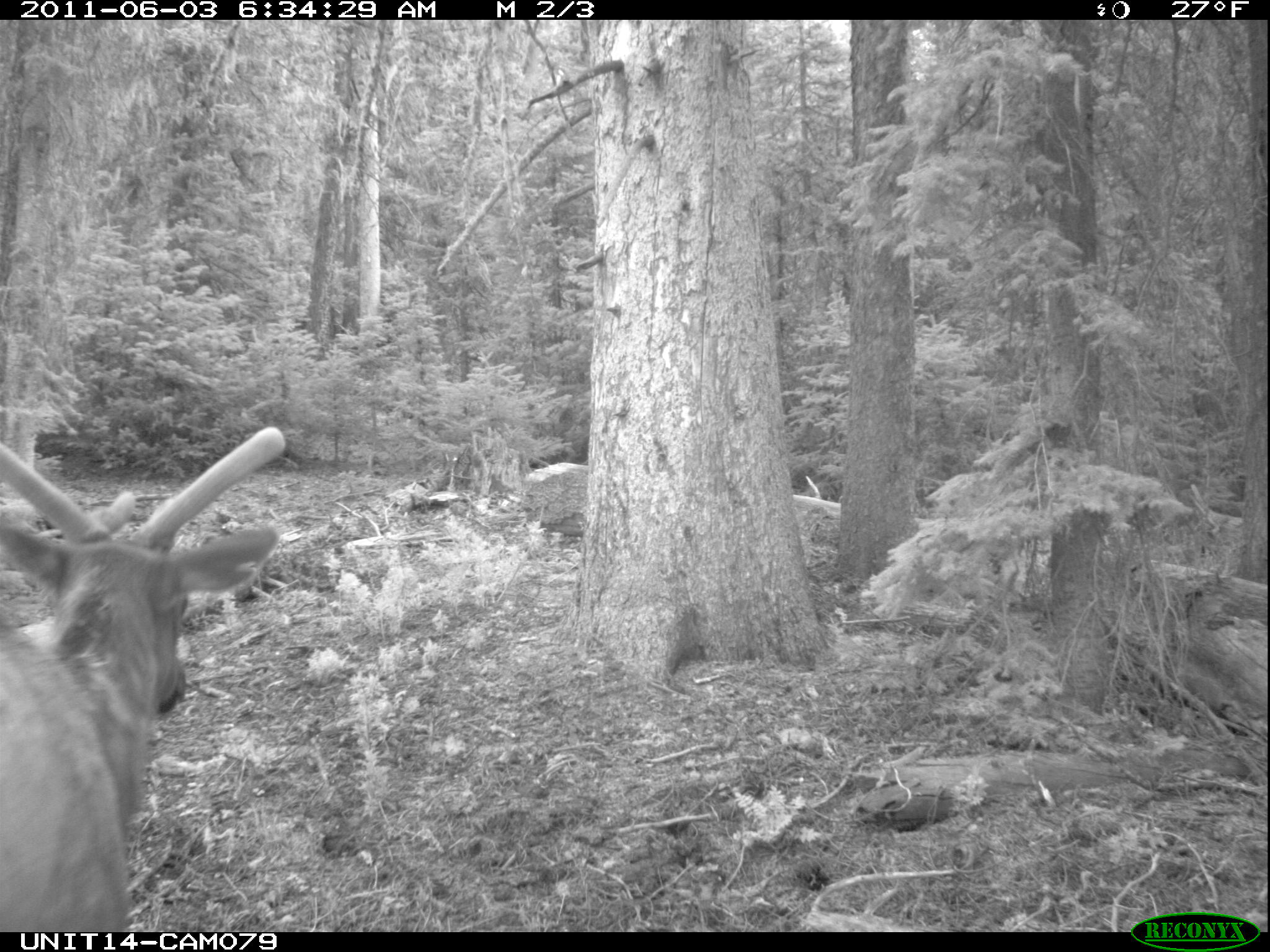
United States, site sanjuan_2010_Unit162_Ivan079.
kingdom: Animalia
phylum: Chordata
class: Mammalia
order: Artiodactyla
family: Cervidae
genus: Cervus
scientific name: Cervus elaphus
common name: red deer